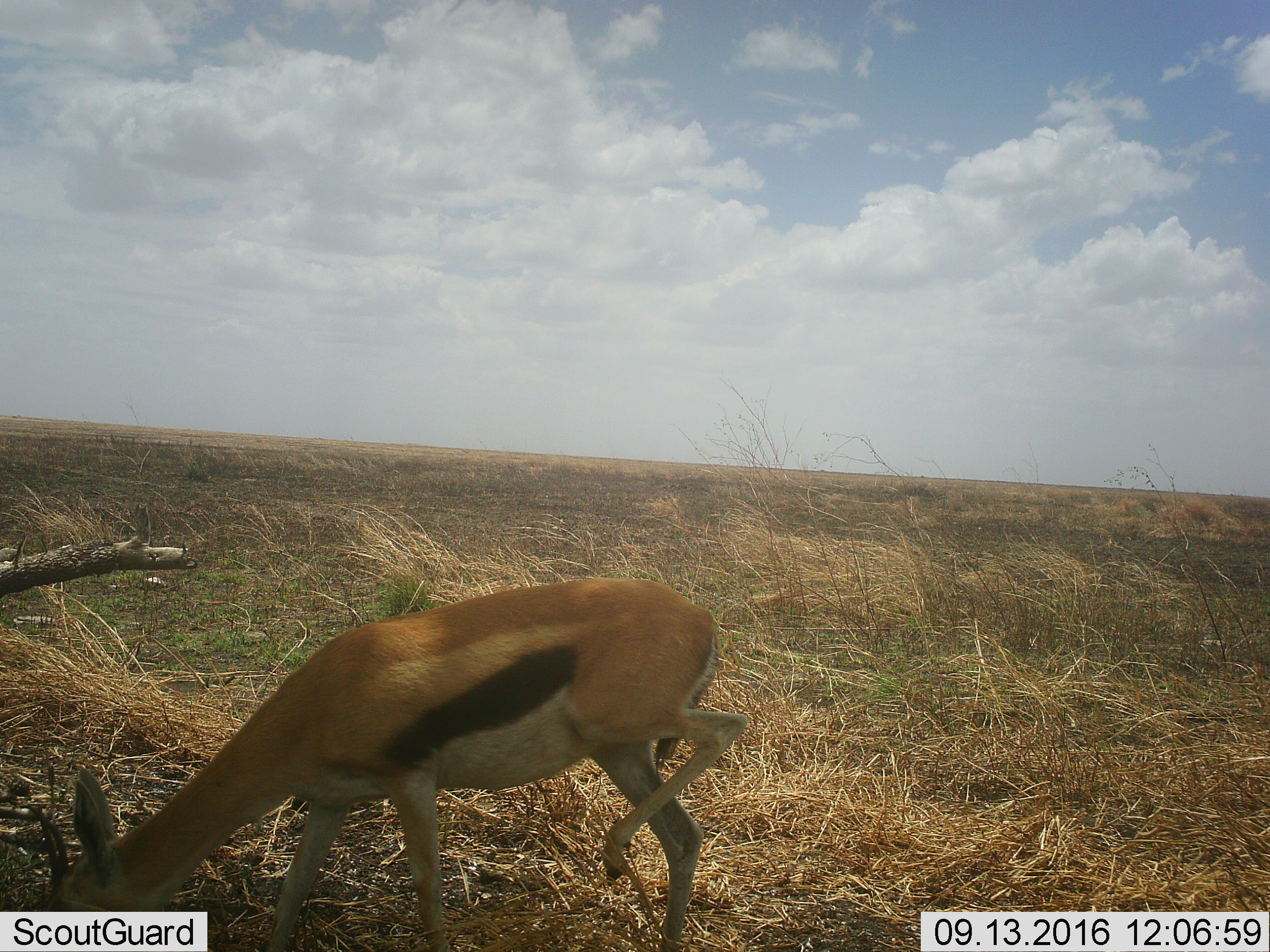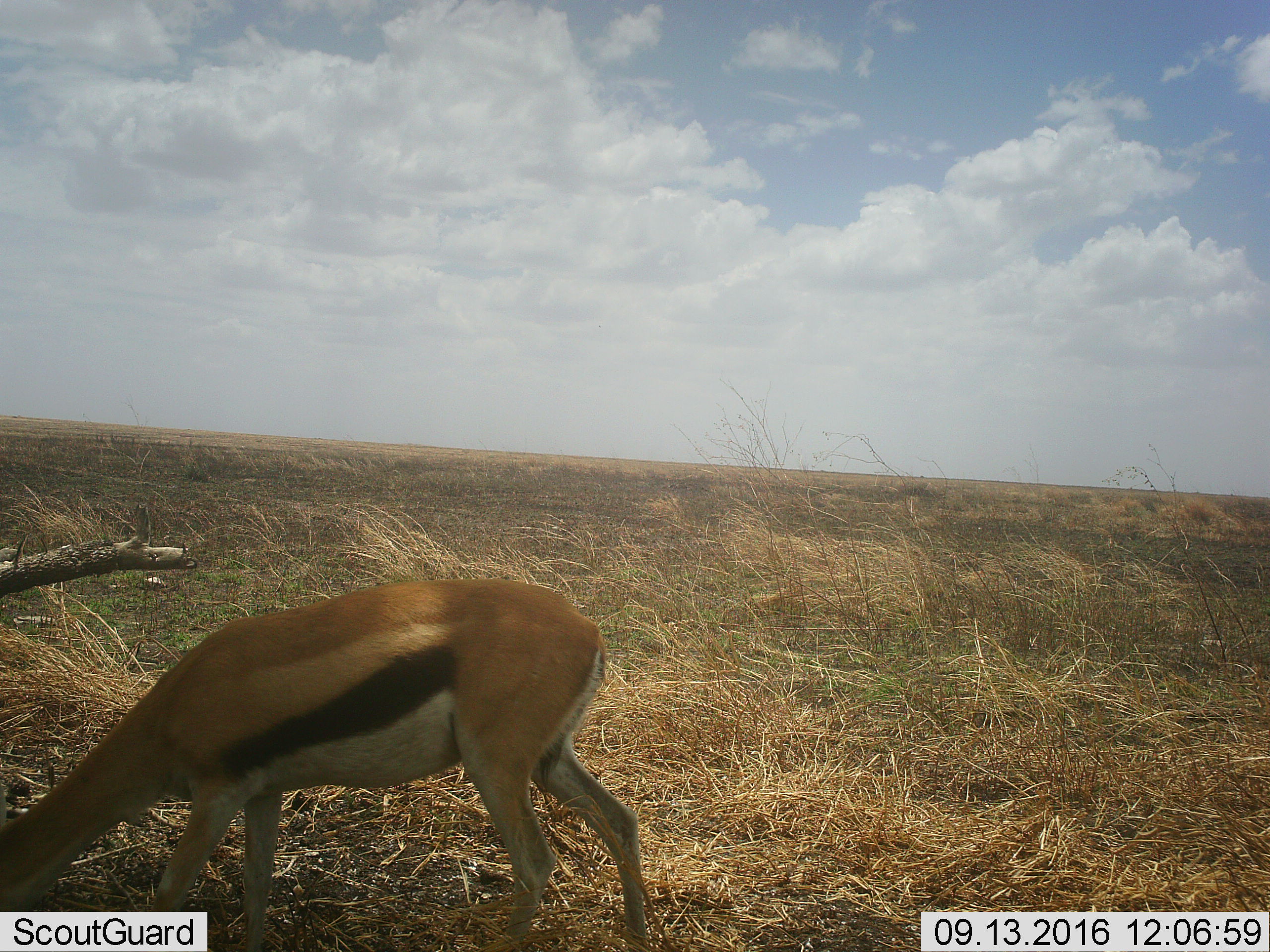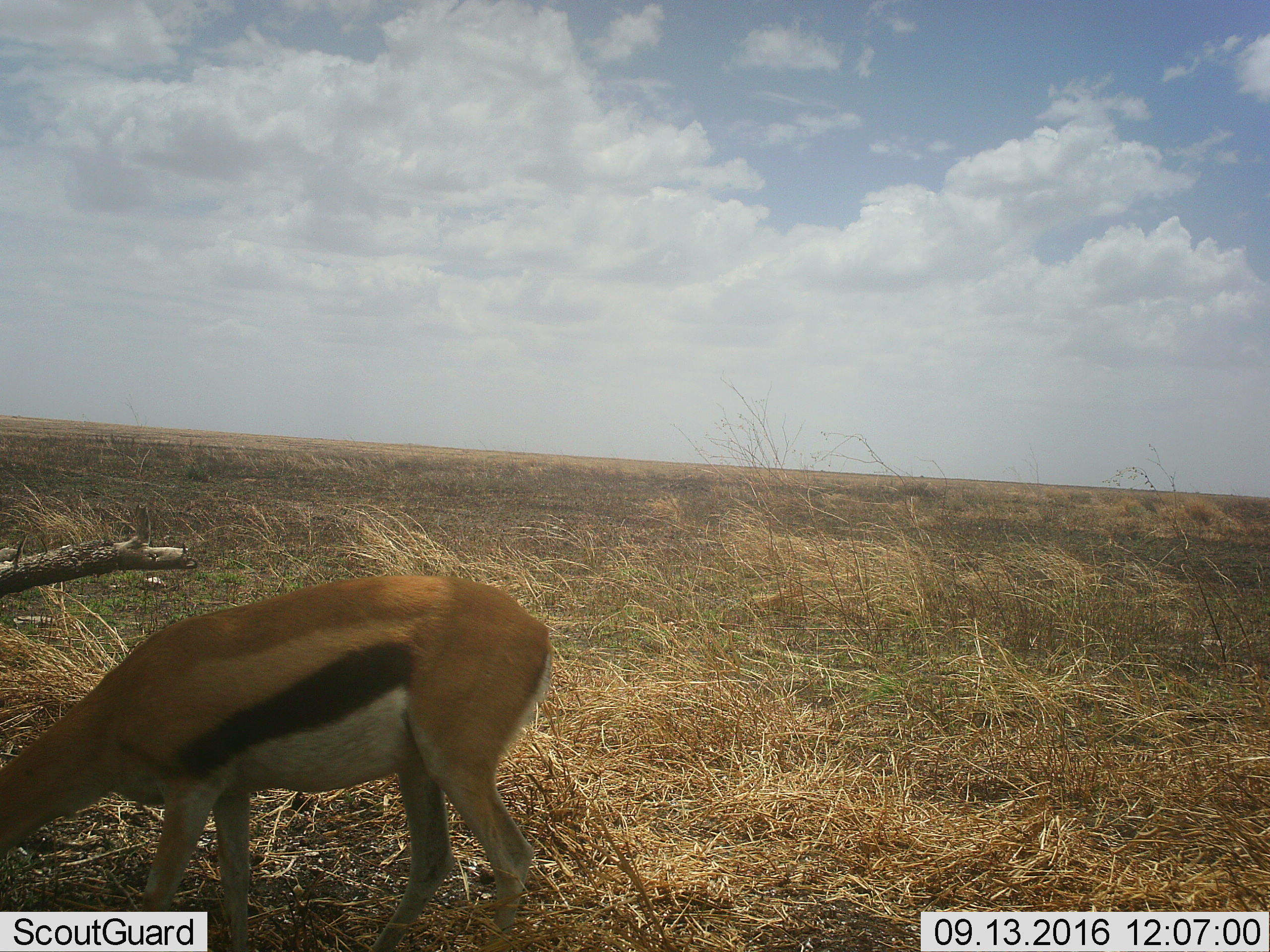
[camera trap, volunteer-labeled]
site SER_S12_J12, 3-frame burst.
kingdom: Animalia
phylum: Chordata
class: Mammalia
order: Artiodactyla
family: Bovidae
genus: Eudorcas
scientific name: Eudorcas thomsonii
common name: thomson's gazelle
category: gazellethomsons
Gazellethomsons (thomson's gazelle) (Eudorcas thomsonii), count 1. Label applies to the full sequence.